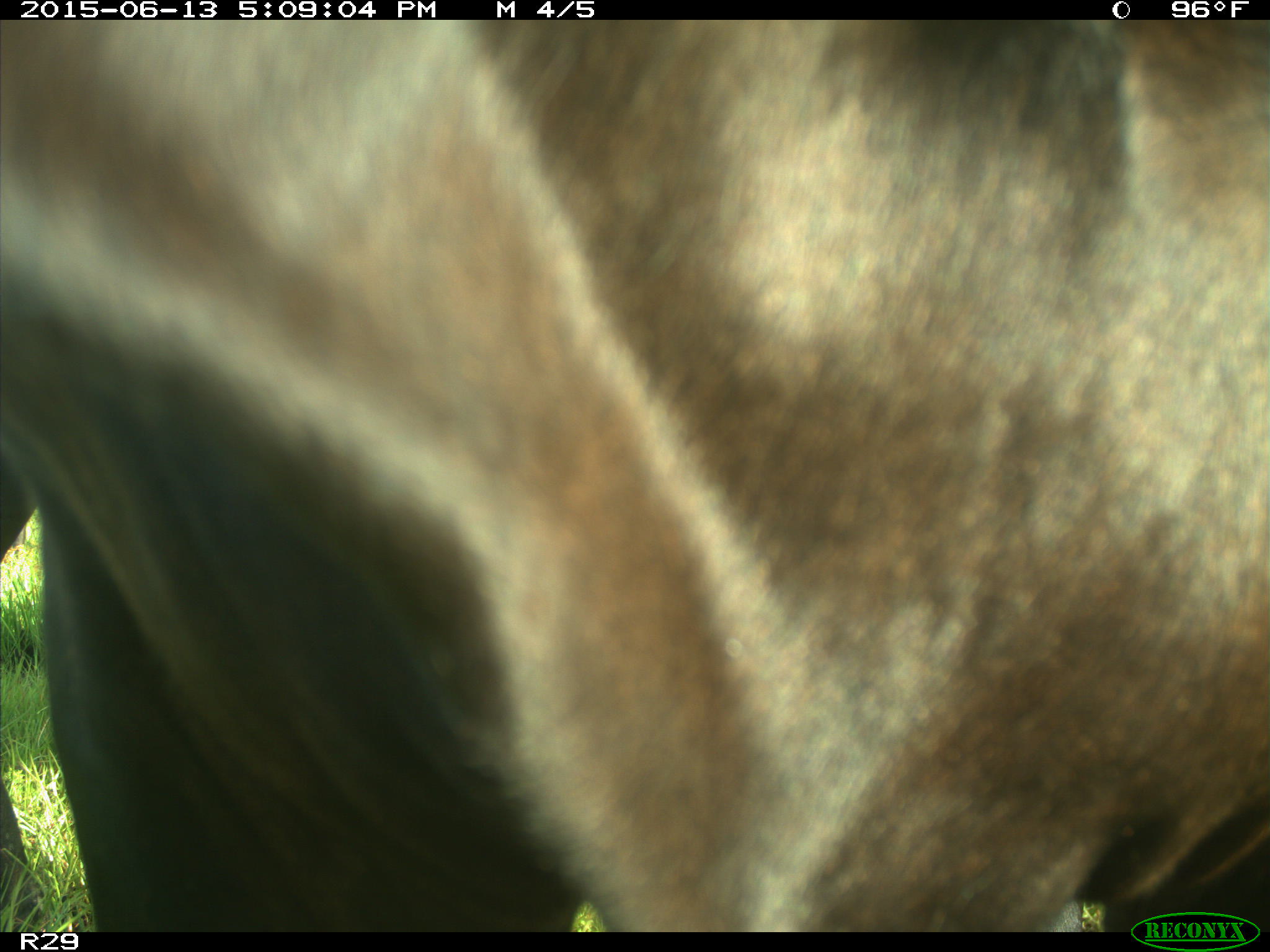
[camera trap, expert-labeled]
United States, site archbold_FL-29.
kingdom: Animalia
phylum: Chordata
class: Mammalia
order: Artiodactyla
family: Bovidae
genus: Bos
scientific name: Bos taurus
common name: domestic cow